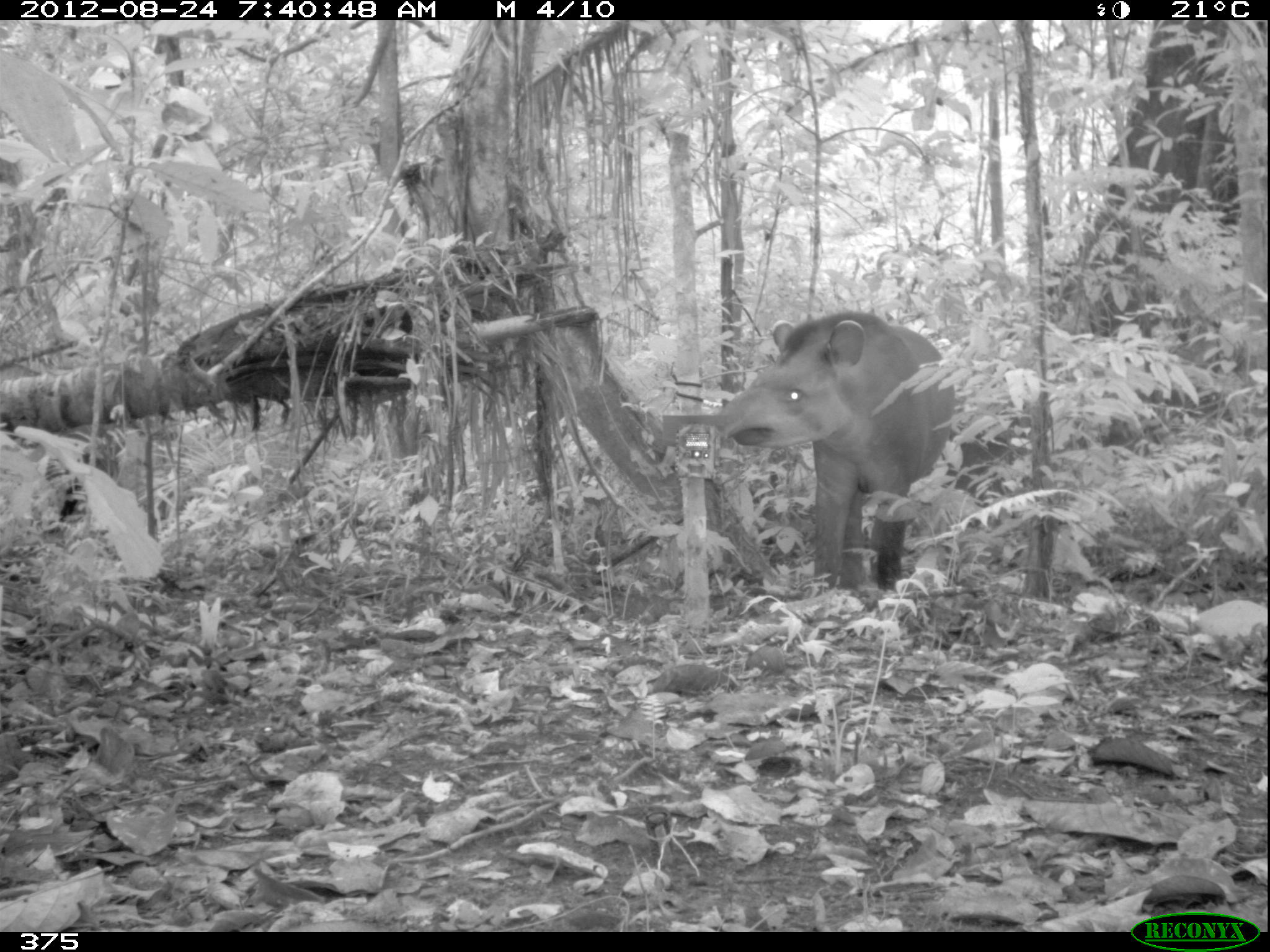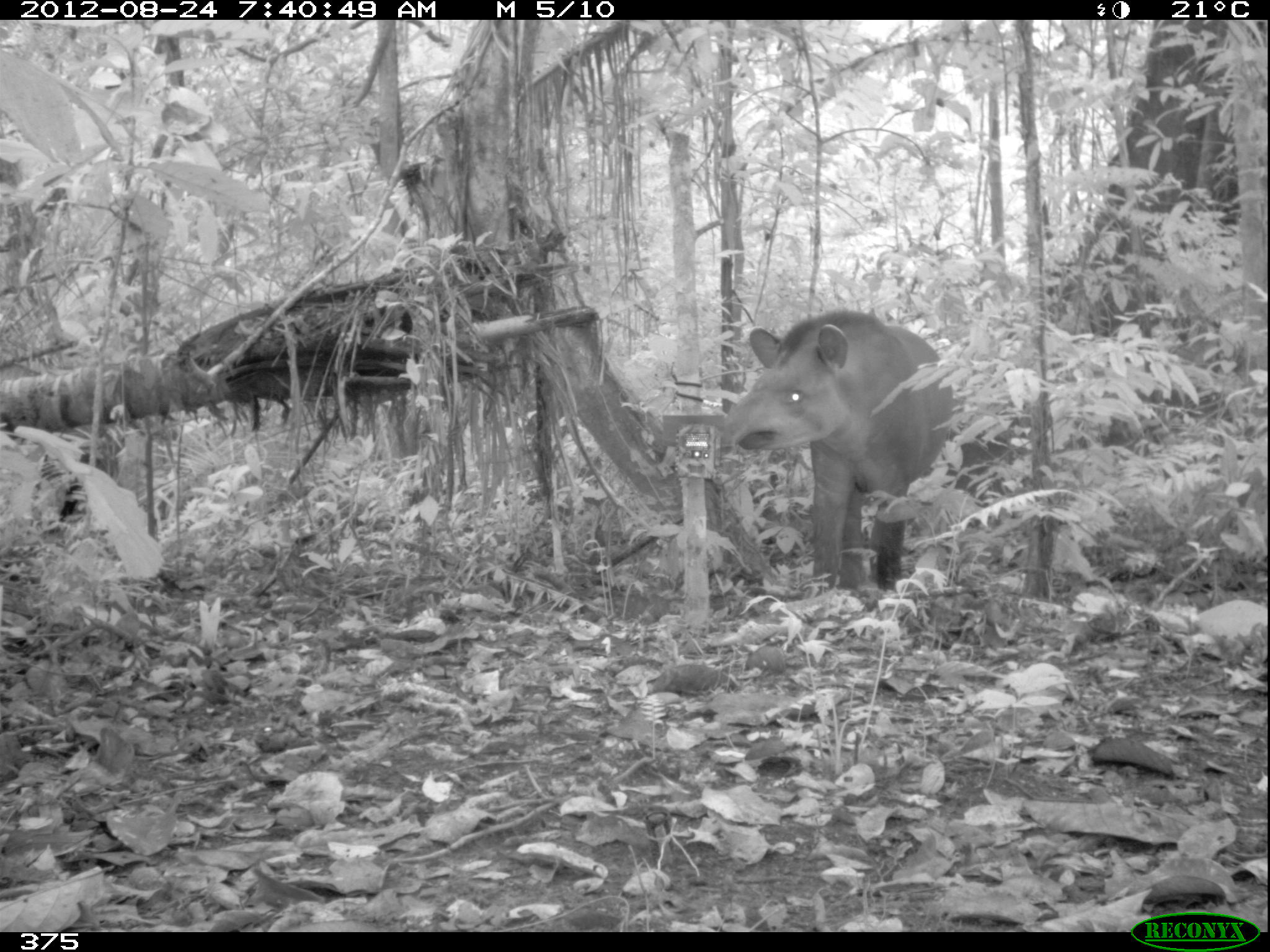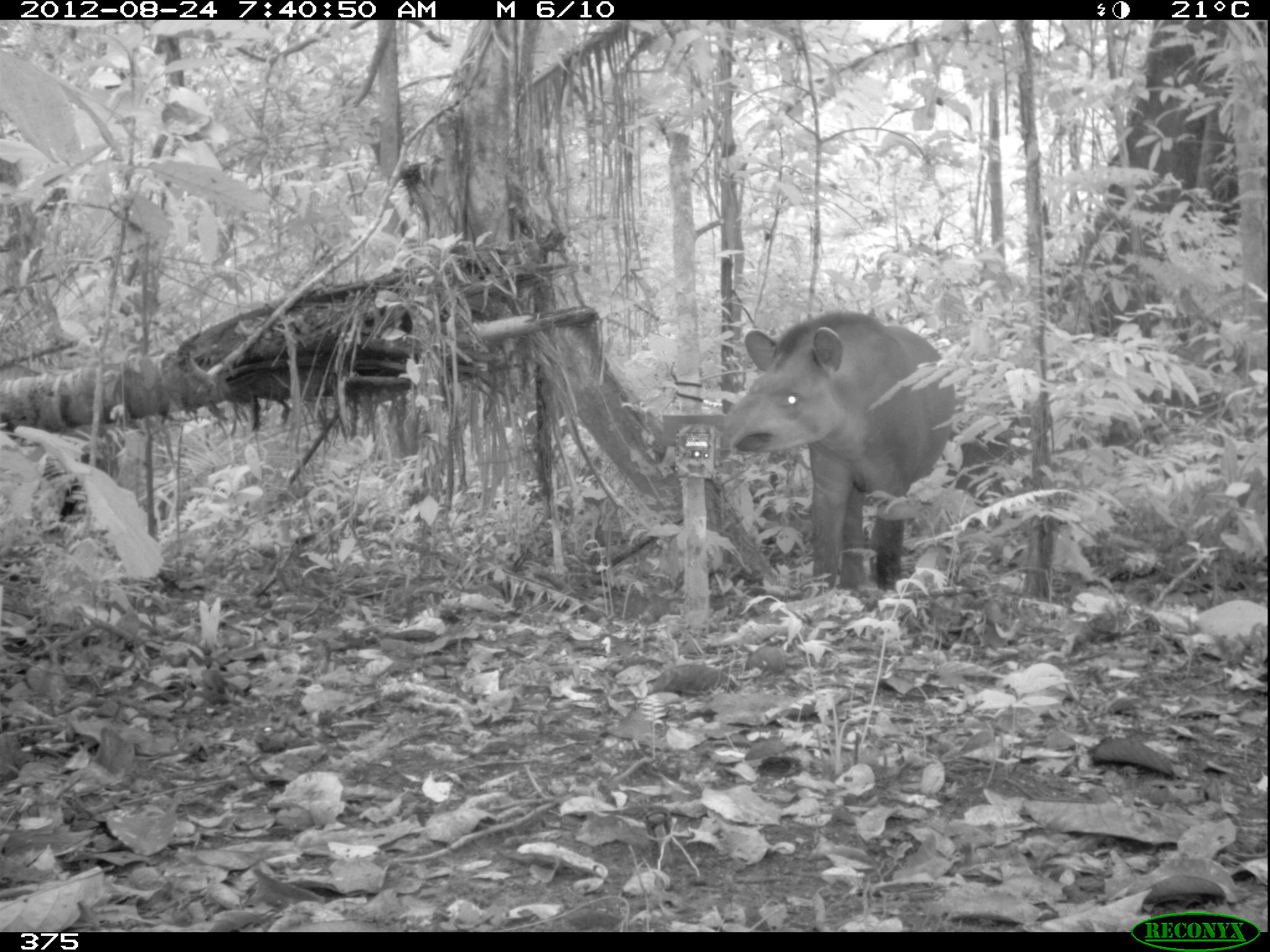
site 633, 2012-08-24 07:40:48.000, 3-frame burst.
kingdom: Animalia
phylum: Chordata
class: Mammalia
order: Perissodactyla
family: Tapiridae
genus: Tapirus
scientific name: Tapirus terrestris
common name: south american tapir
Tapirus terrestris (south american tapir).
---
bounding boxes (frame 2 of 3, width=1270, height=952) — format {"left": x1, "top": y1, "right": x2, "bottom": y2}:
tapirus terrestris: {"left": 721, "top": 308, "right": 954, "bottom": 592}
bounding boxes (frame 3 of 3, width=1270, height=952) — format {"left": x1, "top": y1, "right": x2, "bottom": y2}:
tapirus terrestris: {"left": 715, "top": 307, "right": 956, "bottom": 596}